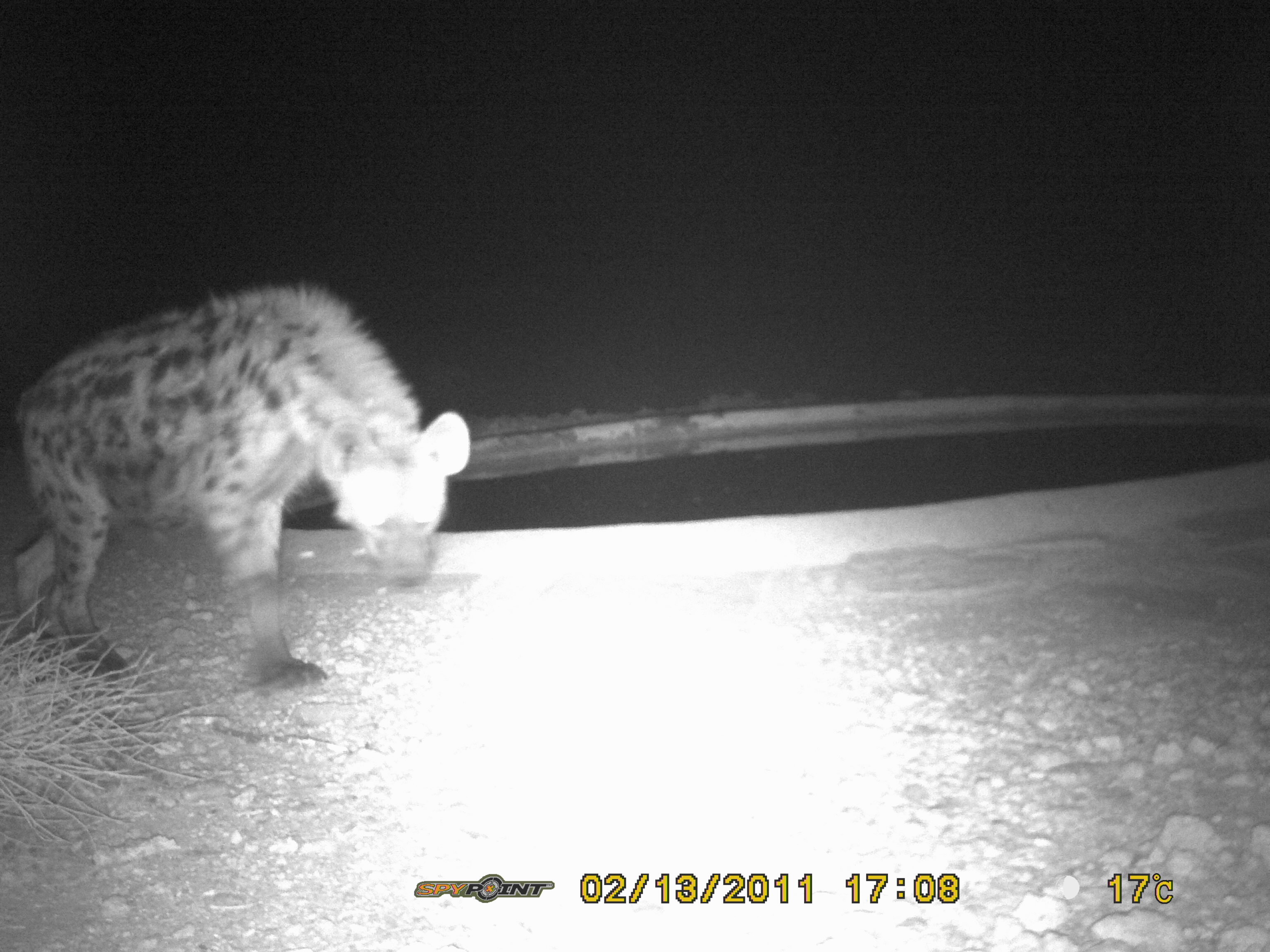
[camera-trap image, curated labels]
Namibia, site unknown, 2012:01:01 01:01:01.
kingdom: Animalia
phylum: Chordata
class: Mammalia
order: Carnivora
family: Hyaenidae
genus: Crocuta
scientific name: Crocuta crocuta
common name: spotted hyena